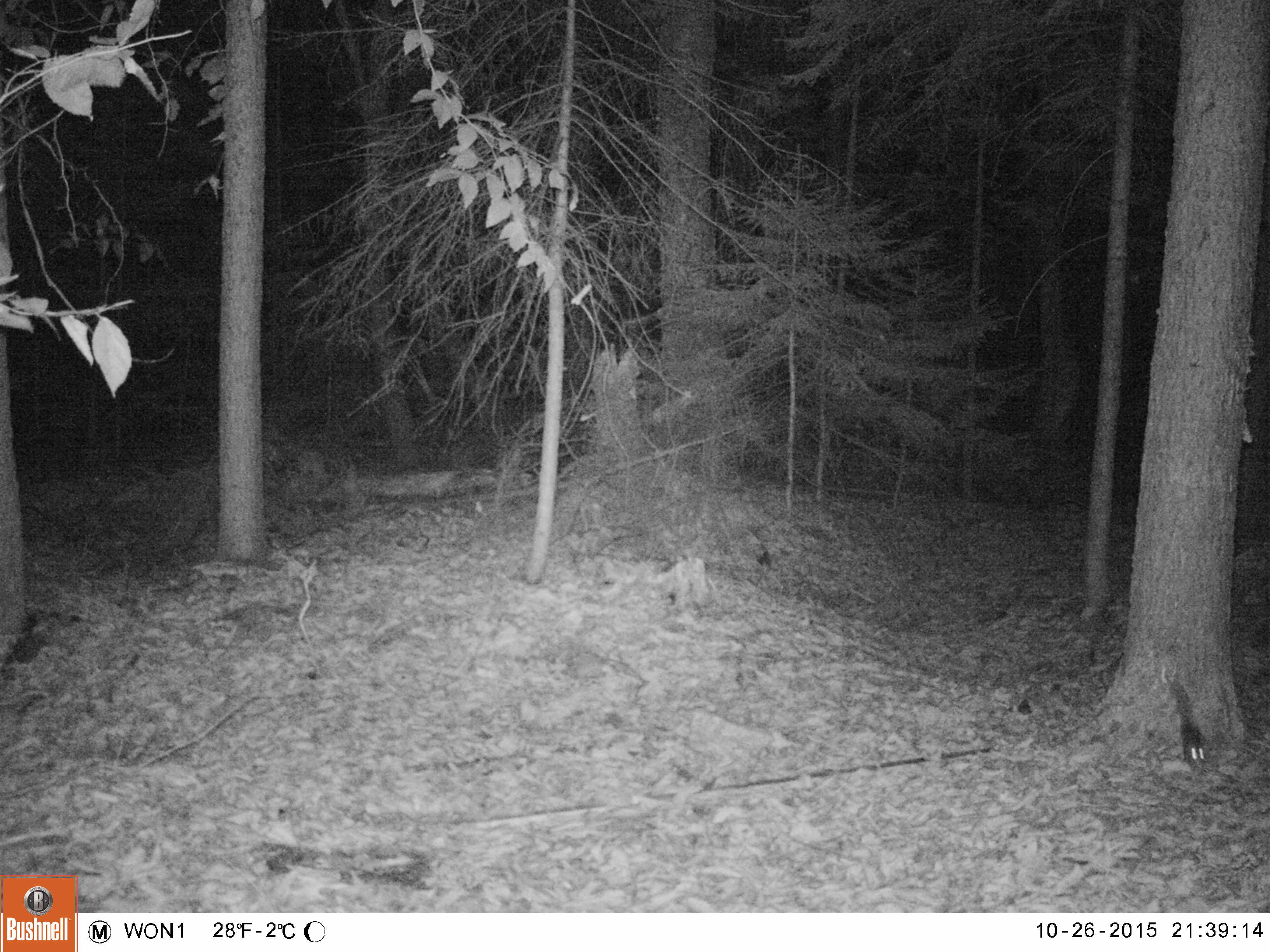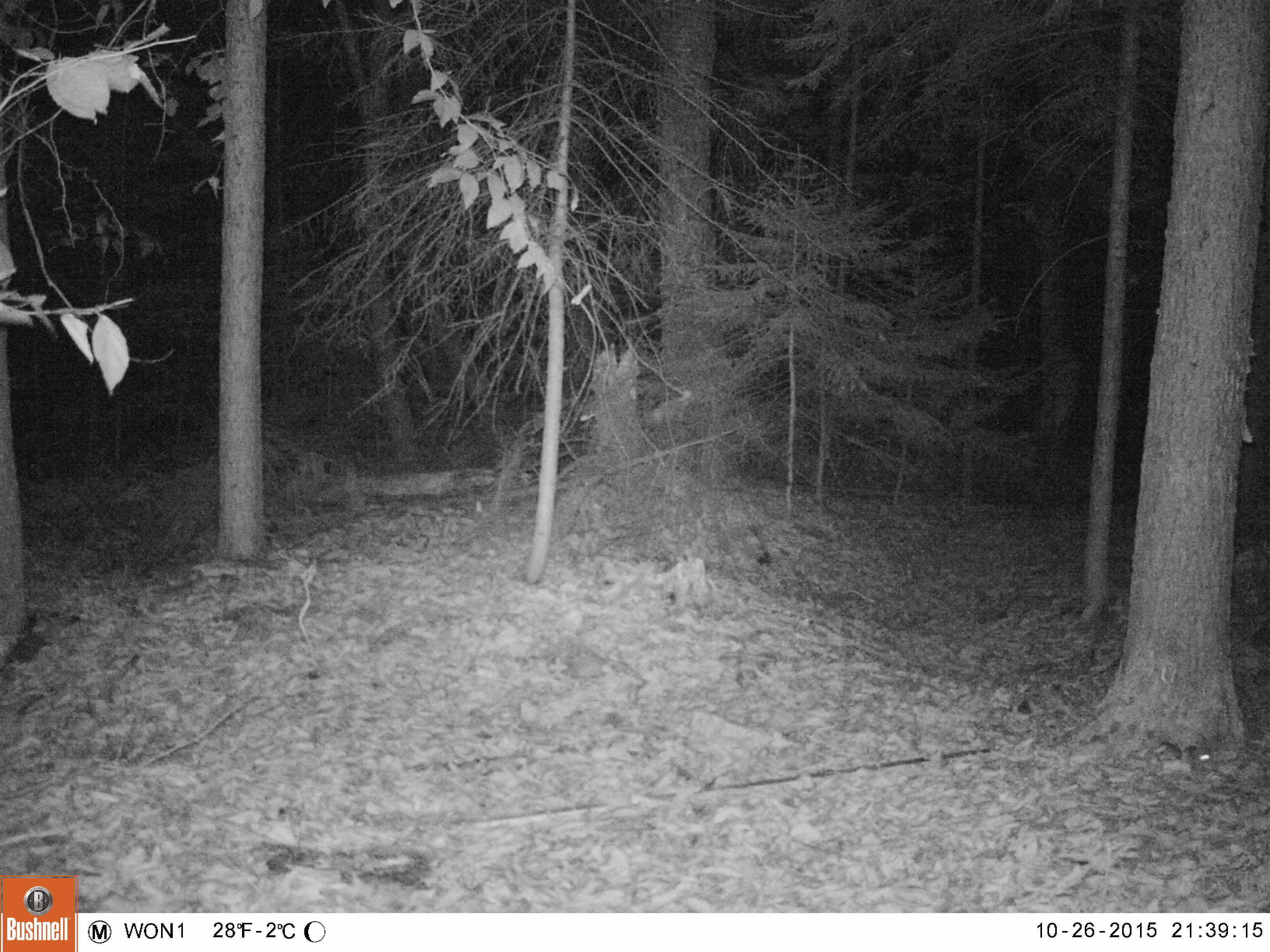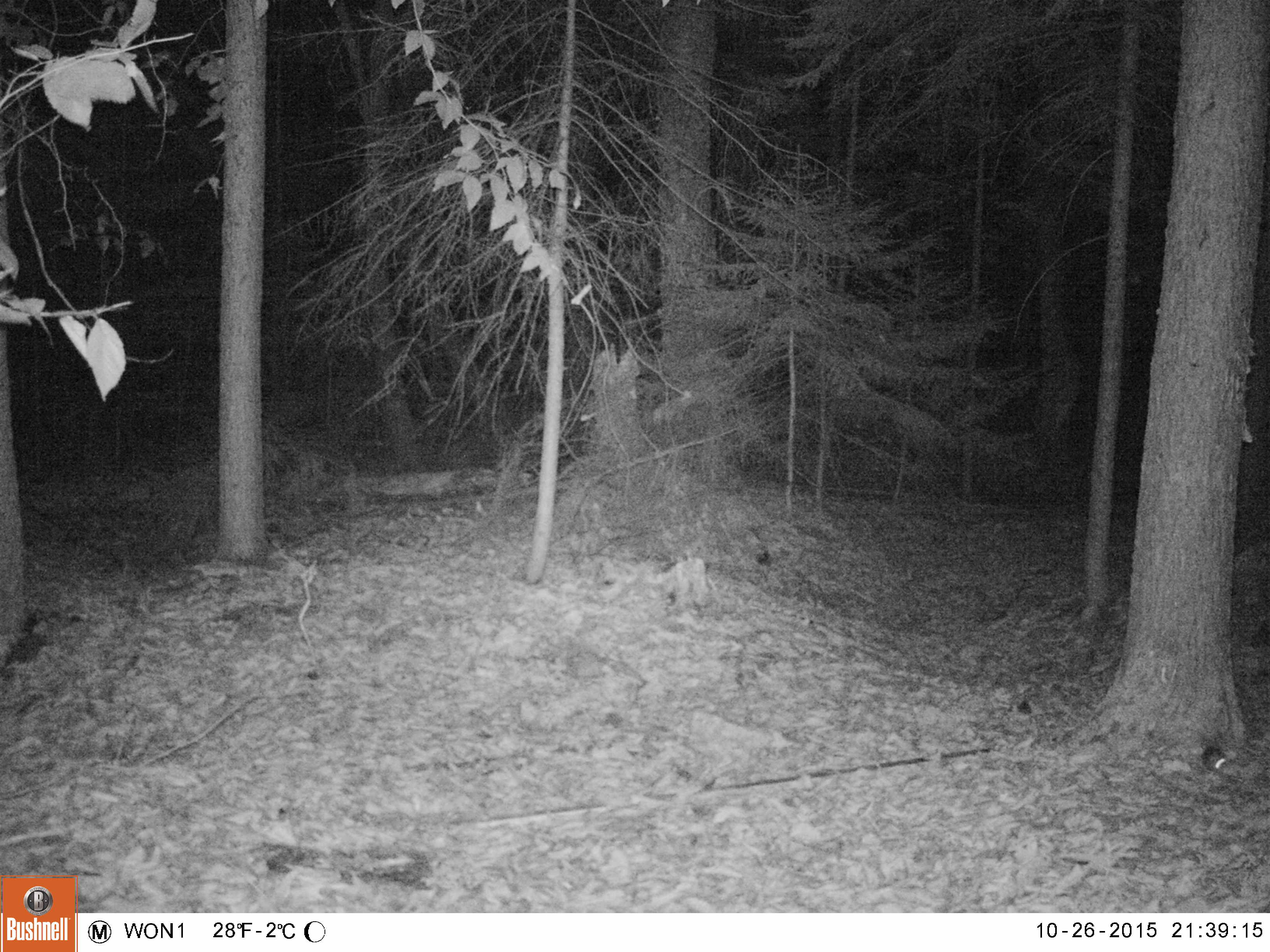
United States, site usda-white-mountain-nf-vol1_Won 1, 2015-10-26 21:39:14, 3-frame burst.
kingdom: Animalia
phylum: Chordata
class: Mammalia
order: Rodentia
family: Sciuridae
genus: Glaucomys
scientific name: Glaucomys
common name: flying squirrel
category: flying squirrel sp.